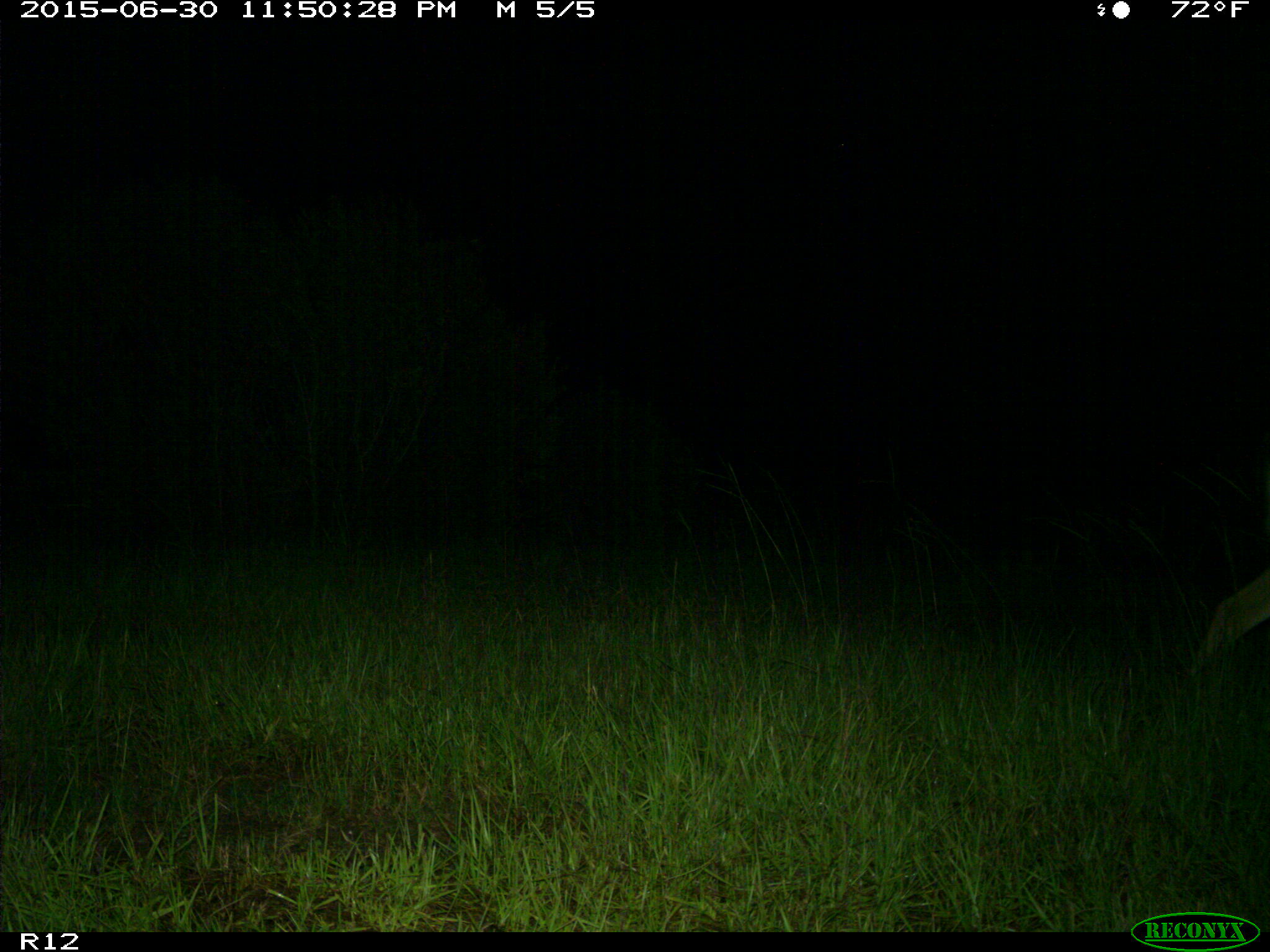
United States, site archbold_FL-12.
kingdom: Animalia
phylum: Chordata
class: Mammalia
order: Artiodactyla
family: Cervidae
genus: Odocoileus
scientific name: Odocoileus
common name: deer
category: unidentified deer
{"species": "unidentified deer (deer) (Odocoileus)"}